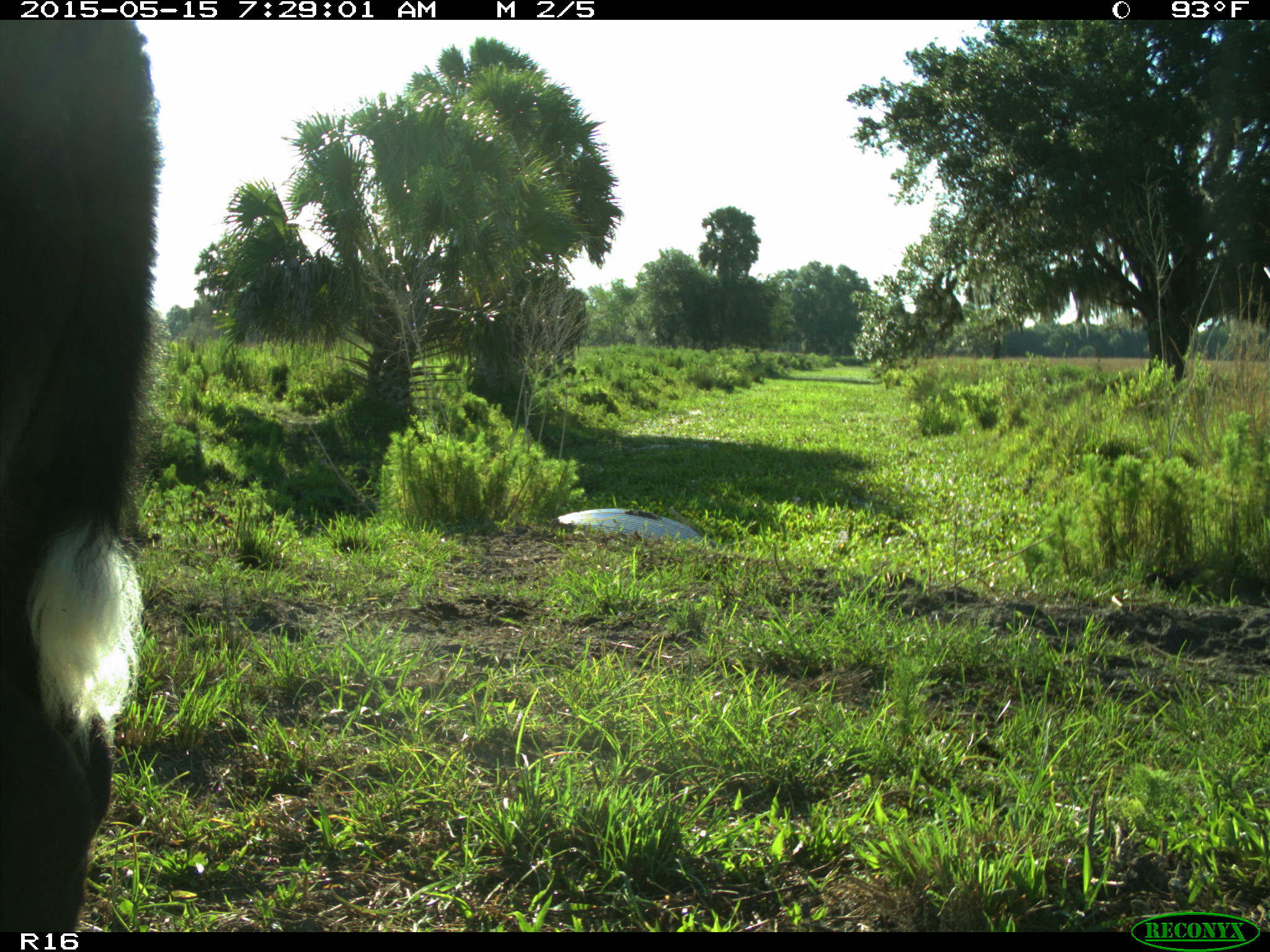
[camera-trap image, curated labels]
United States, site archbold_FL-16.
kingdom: Animalia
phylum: Chordata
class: Mammalia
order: Artiodactyla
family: Bovidae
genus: Bos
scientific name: Bos taurus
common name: domestic cow